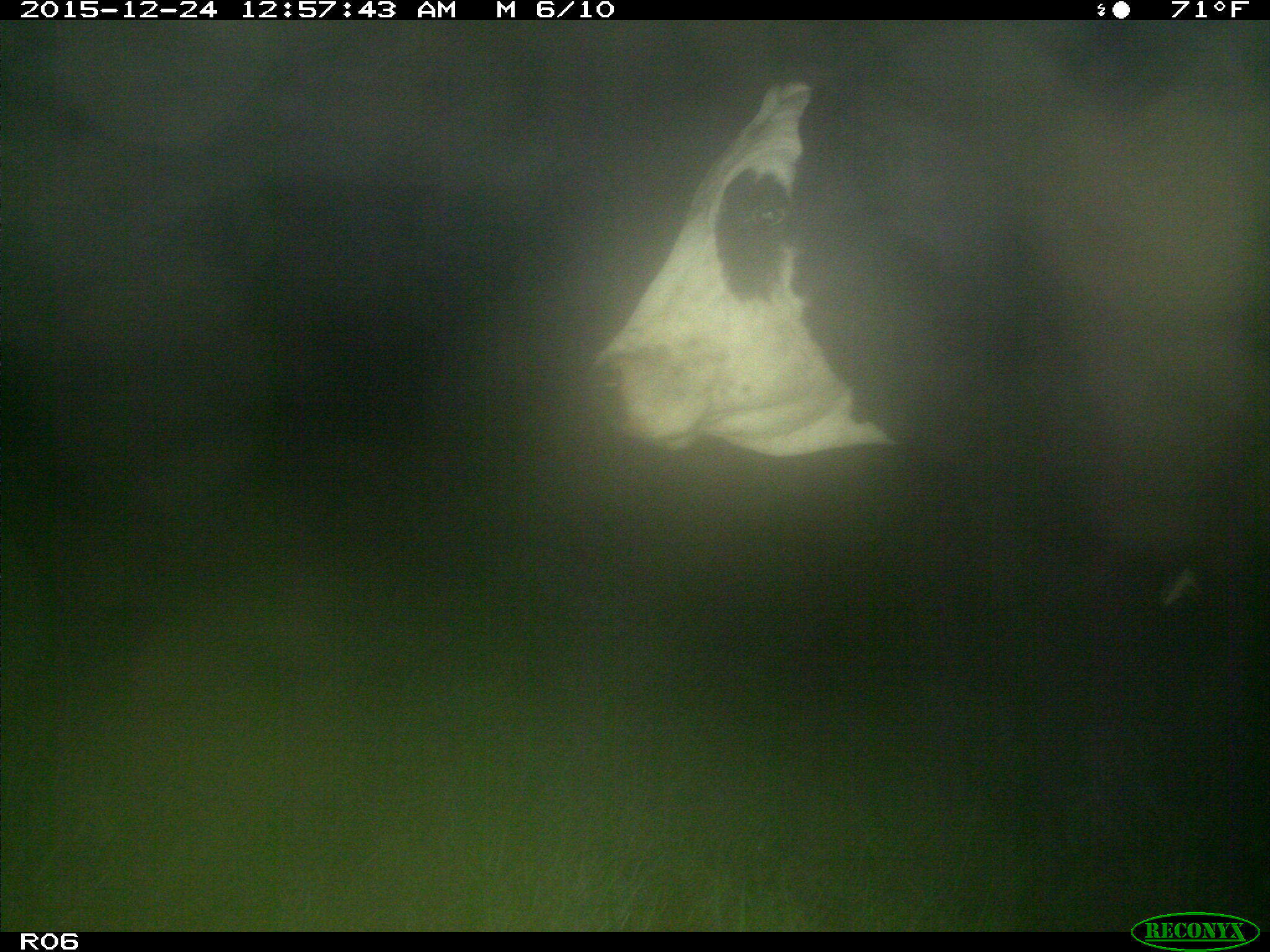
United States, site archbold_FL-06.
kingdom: Animalia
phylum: Chordata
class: Mammalia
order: Artiodactyla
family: Bovidae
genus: Bos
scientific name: Bos taurus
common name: domestic cow